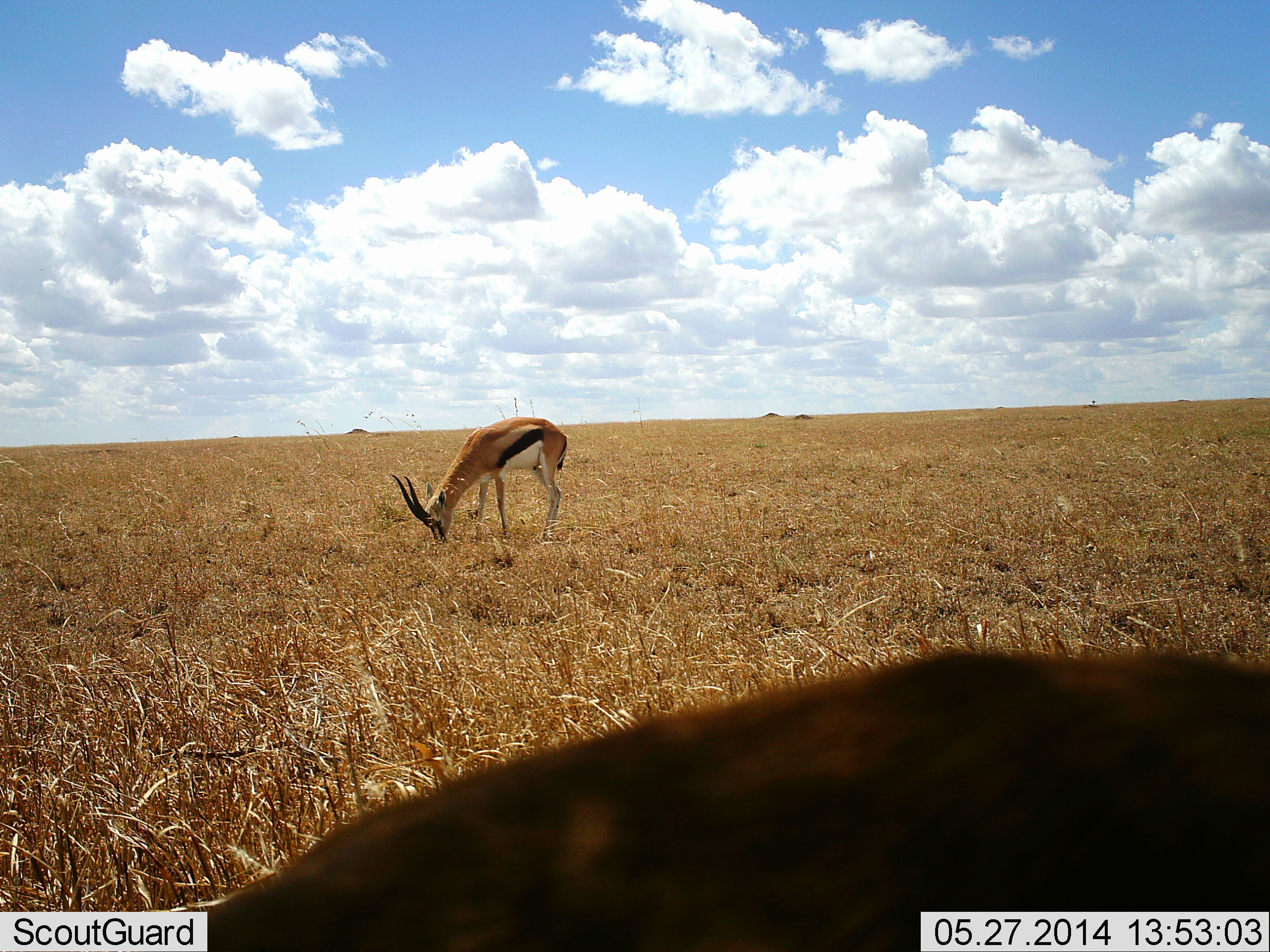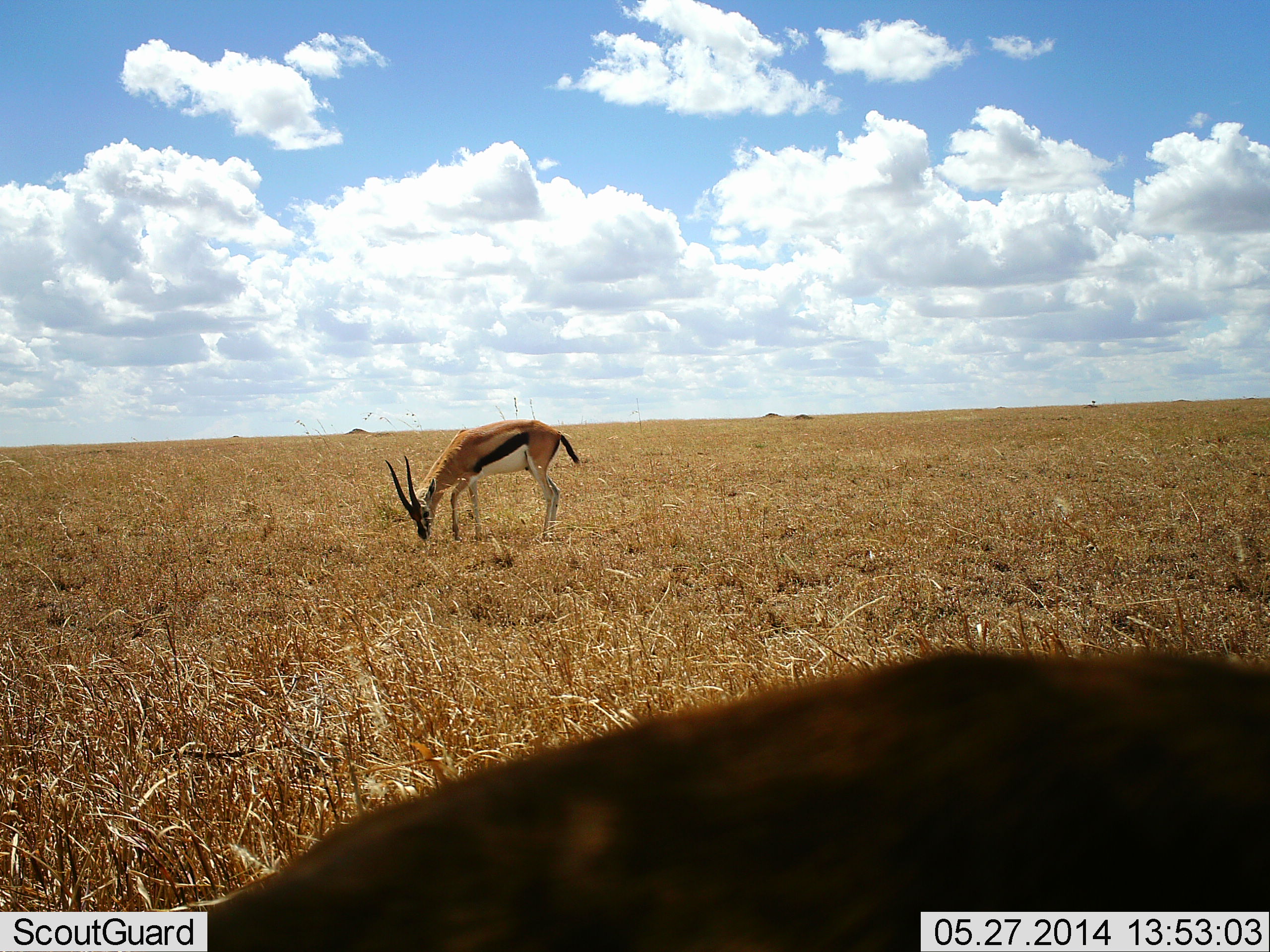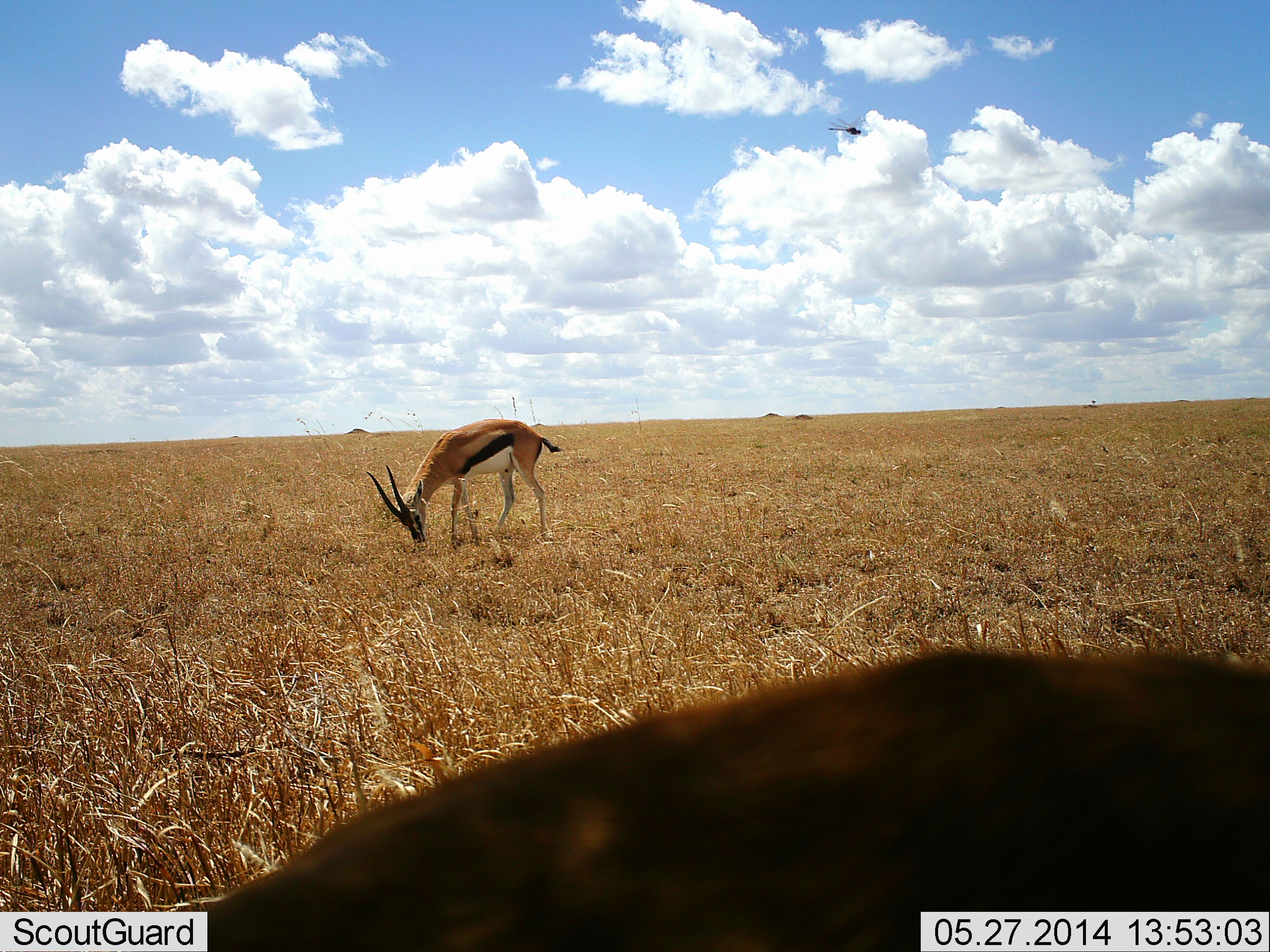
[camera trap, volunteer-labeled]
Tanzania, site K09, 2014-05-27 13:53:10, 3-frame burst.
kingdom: Animalia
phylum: Chordata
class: Mammalia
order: Artiodactyla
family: Bovidae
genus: Eudorcas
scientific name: Eudorcas thomsonii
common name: thomson's gazelle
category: gazellethomsons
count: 2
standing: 33%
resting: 8%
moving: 0%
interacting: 0%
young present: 0%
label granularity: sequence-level